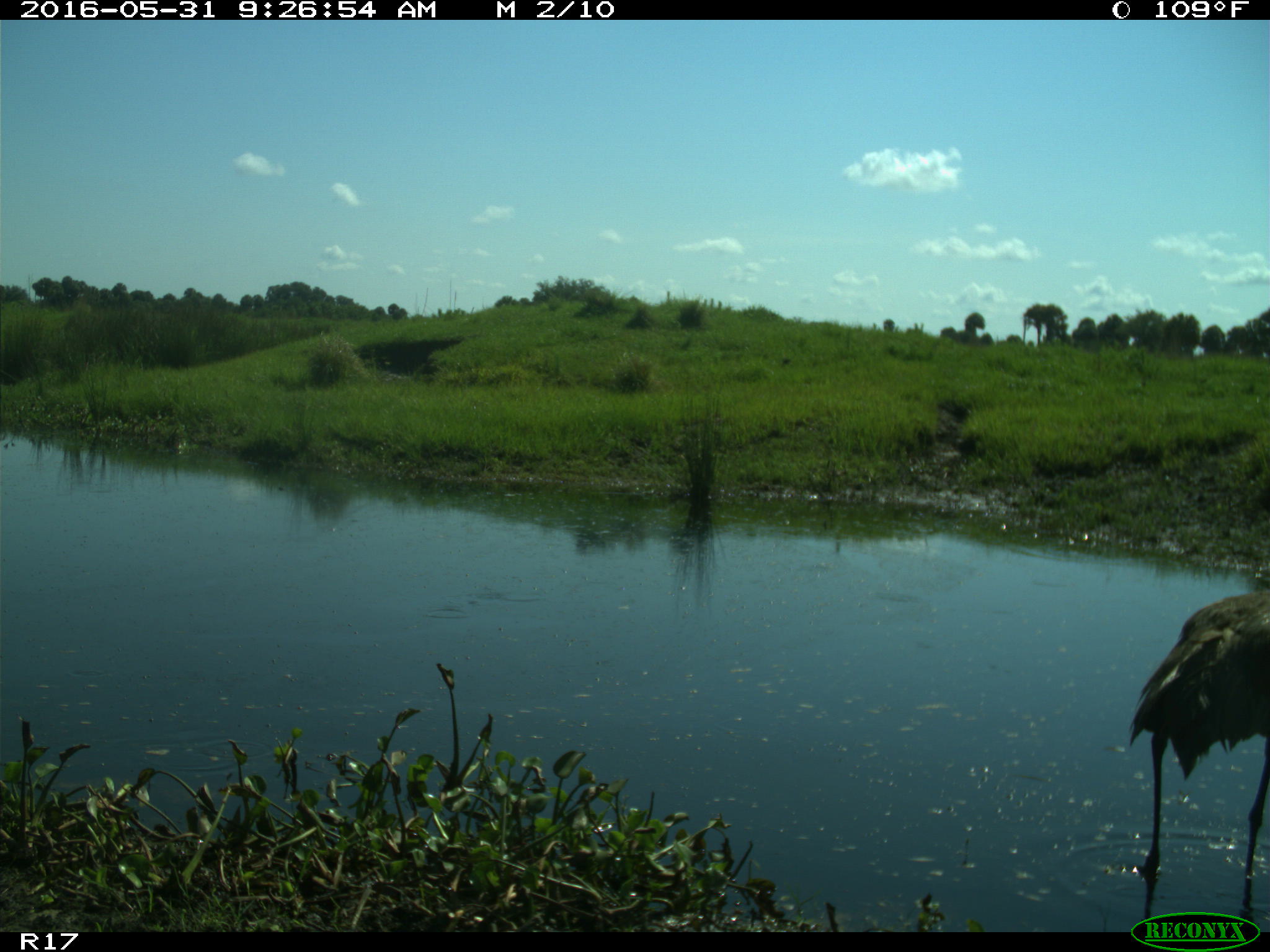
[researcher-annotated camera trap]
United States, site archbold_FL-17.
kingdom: Animalia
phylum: Chordata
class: Aves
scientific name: Aves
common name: birds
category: unidentified bird